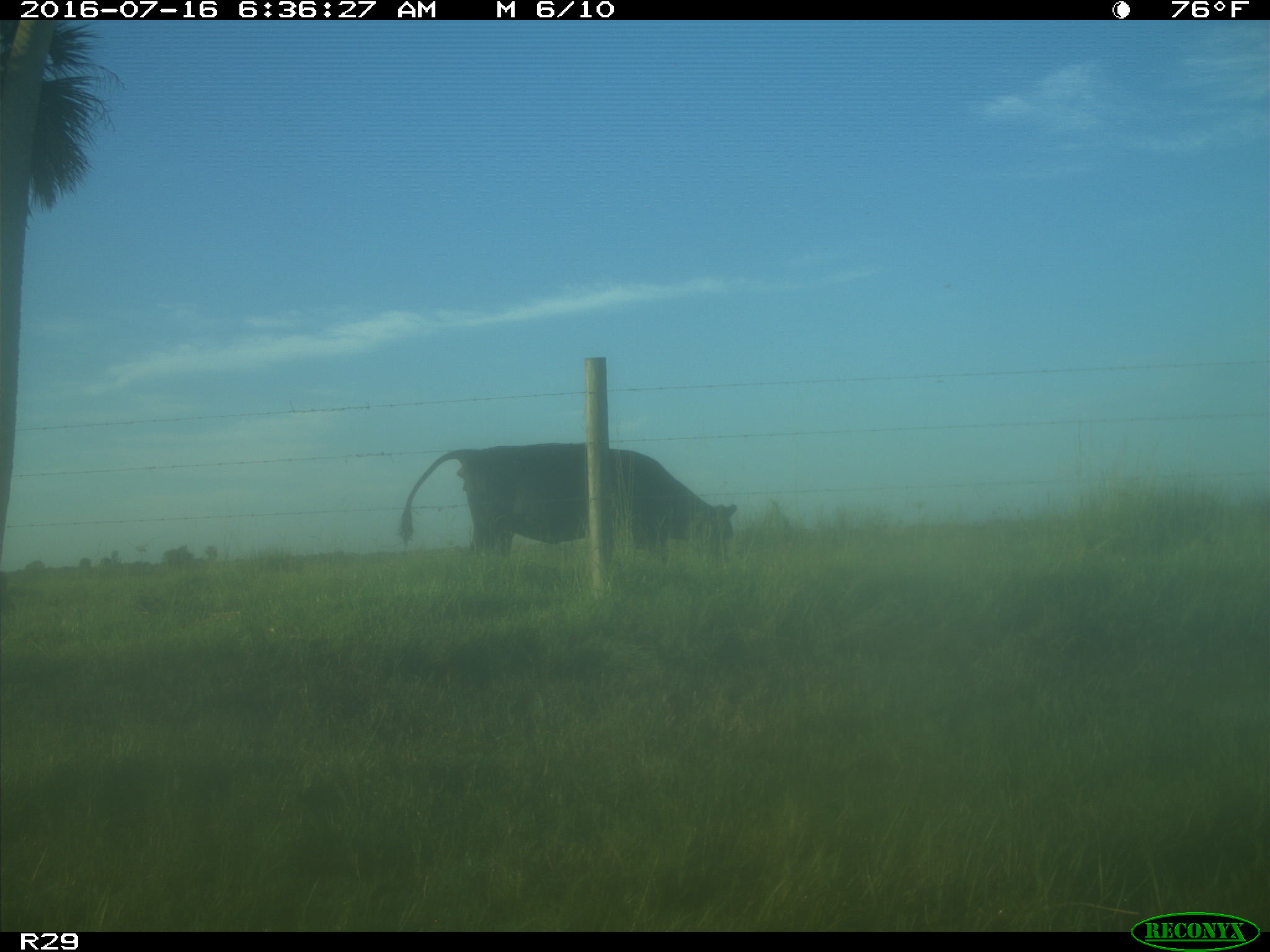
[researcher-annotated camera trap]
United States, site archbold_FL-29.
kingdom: Animalia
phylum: Chordata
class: Mammalia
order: Artiodactyla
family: Bovidae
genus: Bos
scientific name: Bos taurus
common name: domestic cow